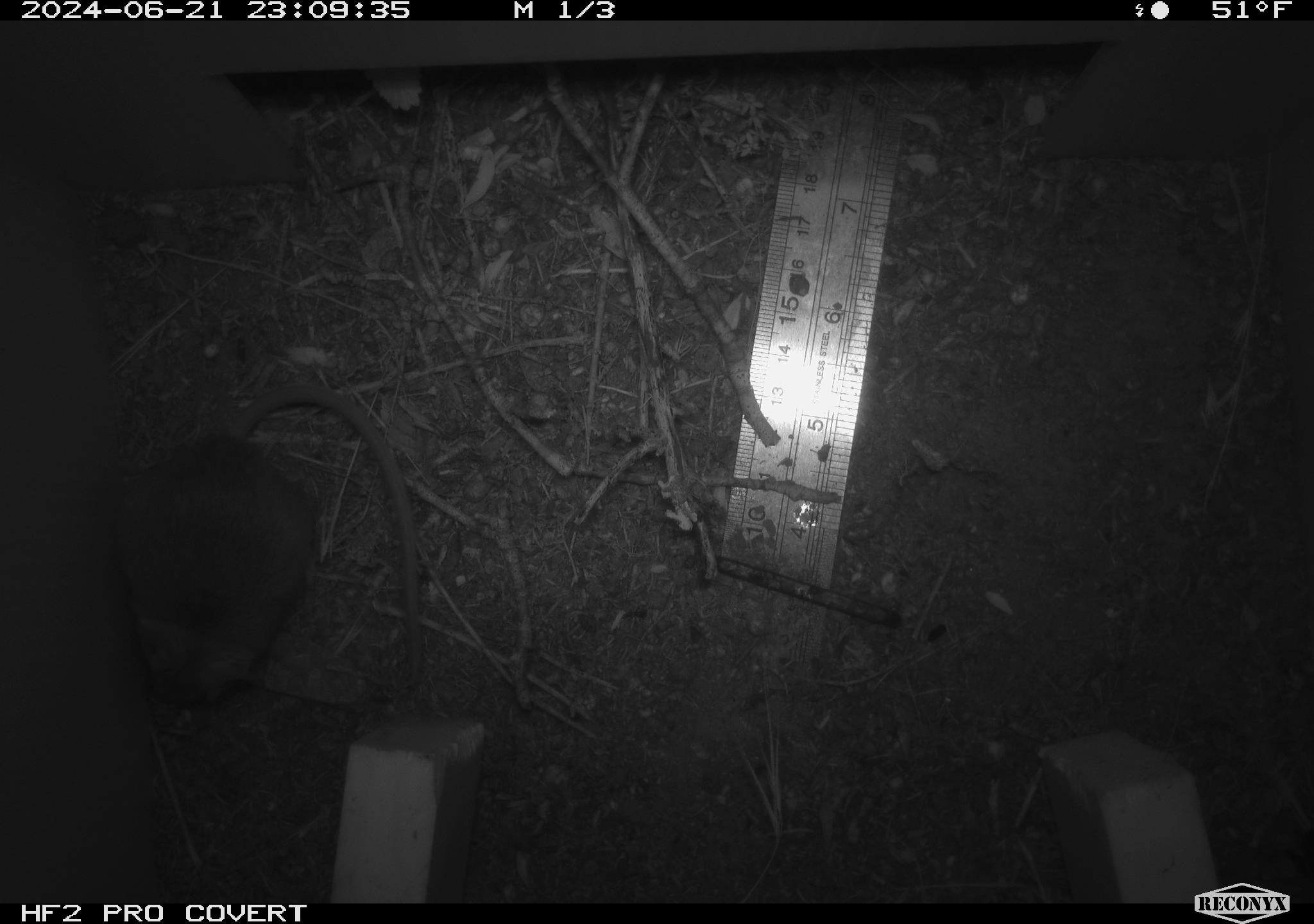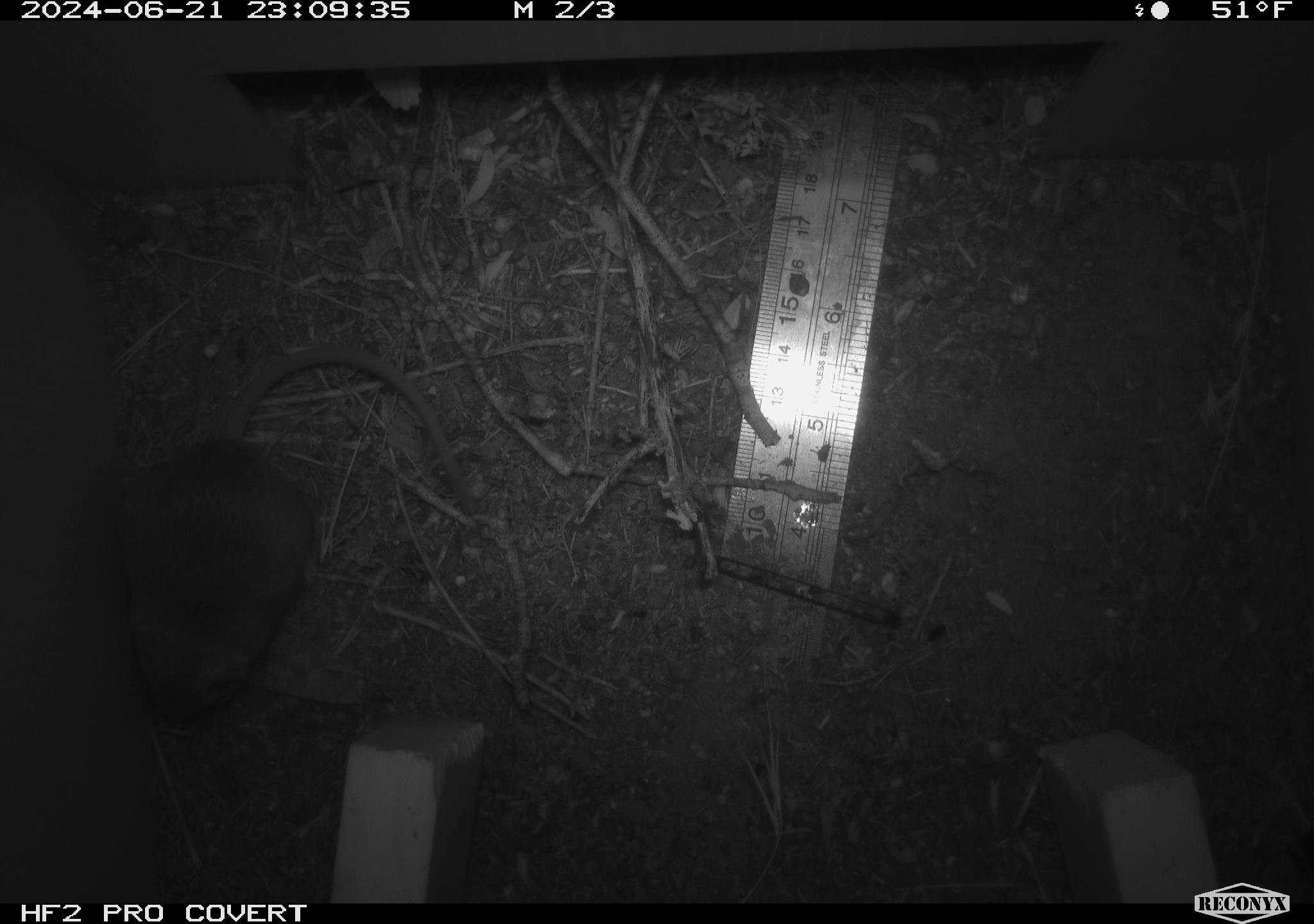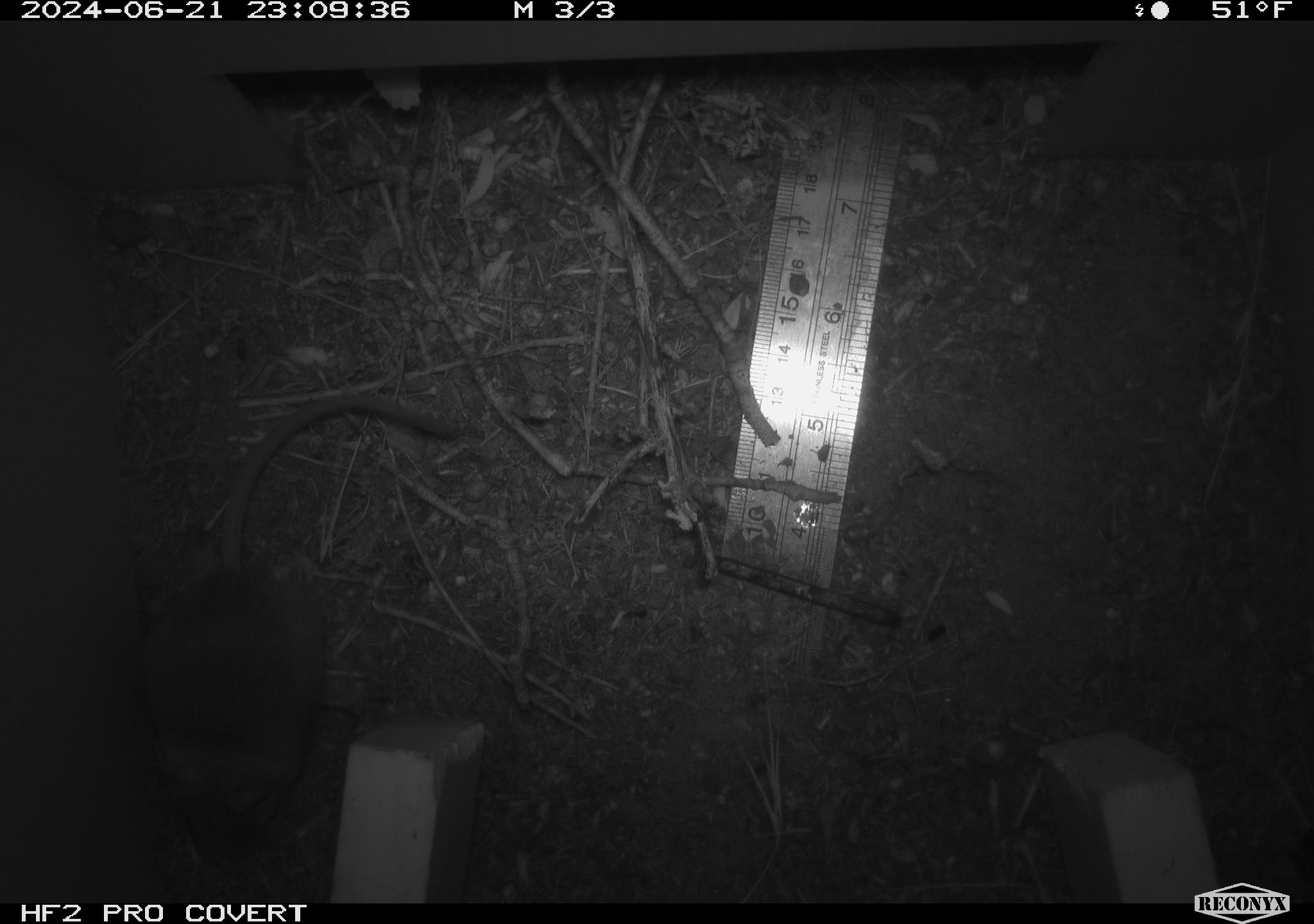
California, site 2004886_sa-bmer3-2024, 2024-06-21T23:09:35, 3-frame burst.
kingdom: Animalia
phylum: Chordata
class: Mammalia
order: Rodentia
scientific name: Rodentia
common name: mouse species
Mouse species (Rodentia).